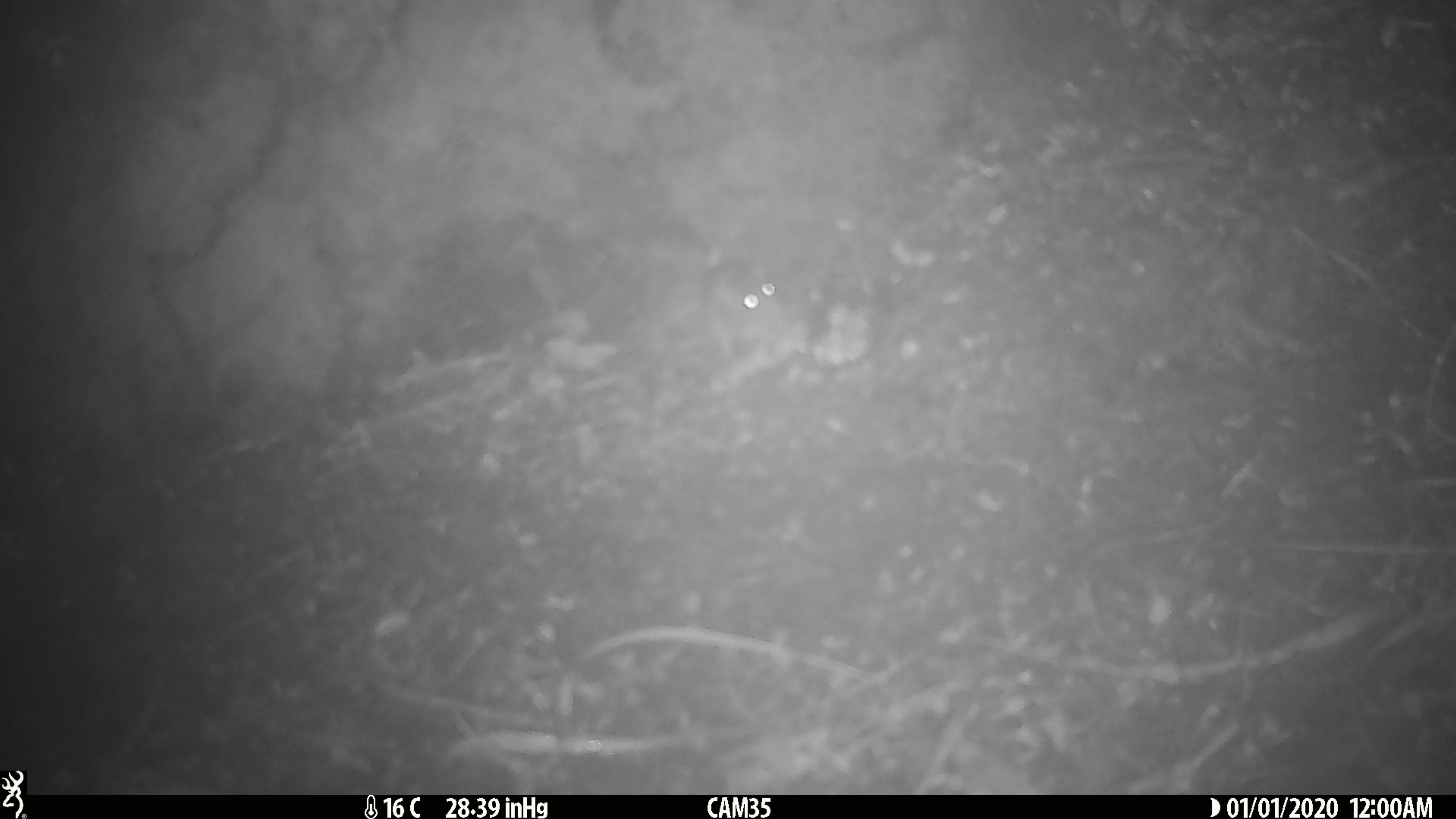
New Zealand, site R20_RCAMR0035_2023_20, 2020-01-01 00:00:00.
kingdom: Animalia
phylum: Chordata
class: Mammalia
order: Rodentia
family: Muridae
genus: Mus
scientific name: Mus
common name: mouse